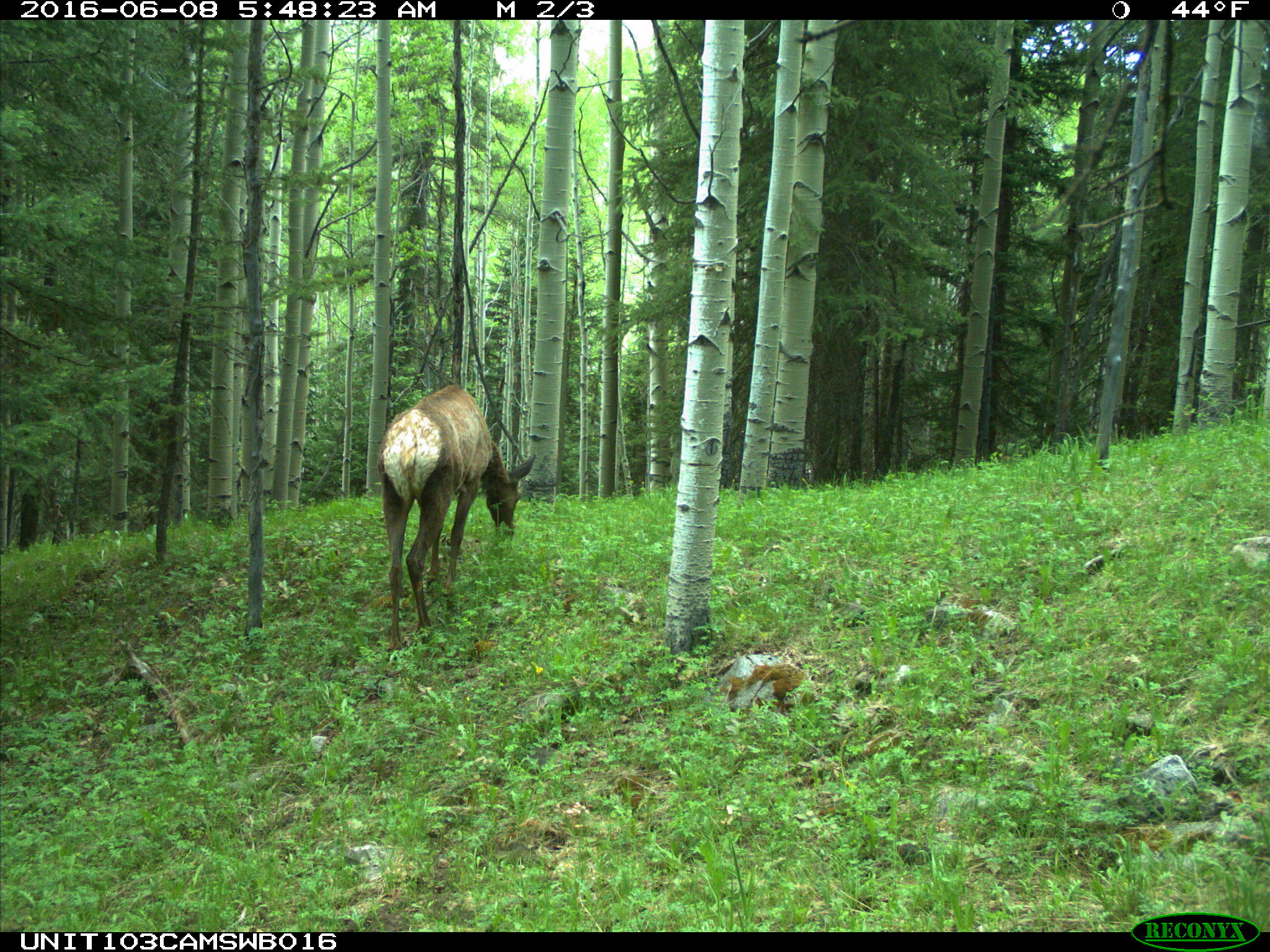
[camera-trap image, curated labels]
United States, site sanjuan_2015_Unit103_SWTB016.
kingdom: Animalia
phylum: Chordata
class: Mammalia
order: Artiodactyla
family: Cervidae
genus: Cervus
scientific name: Cervus elaphus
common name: red deer